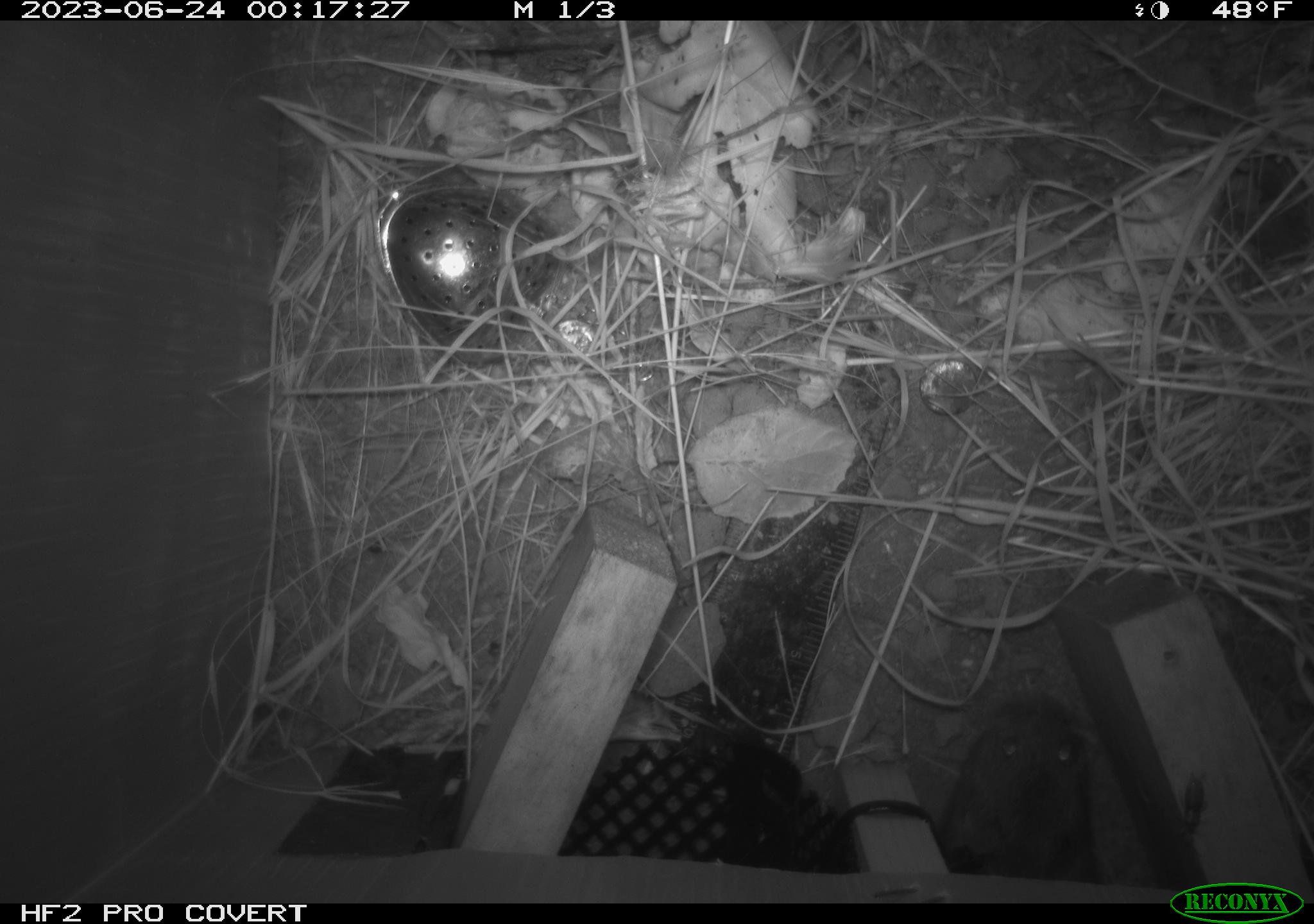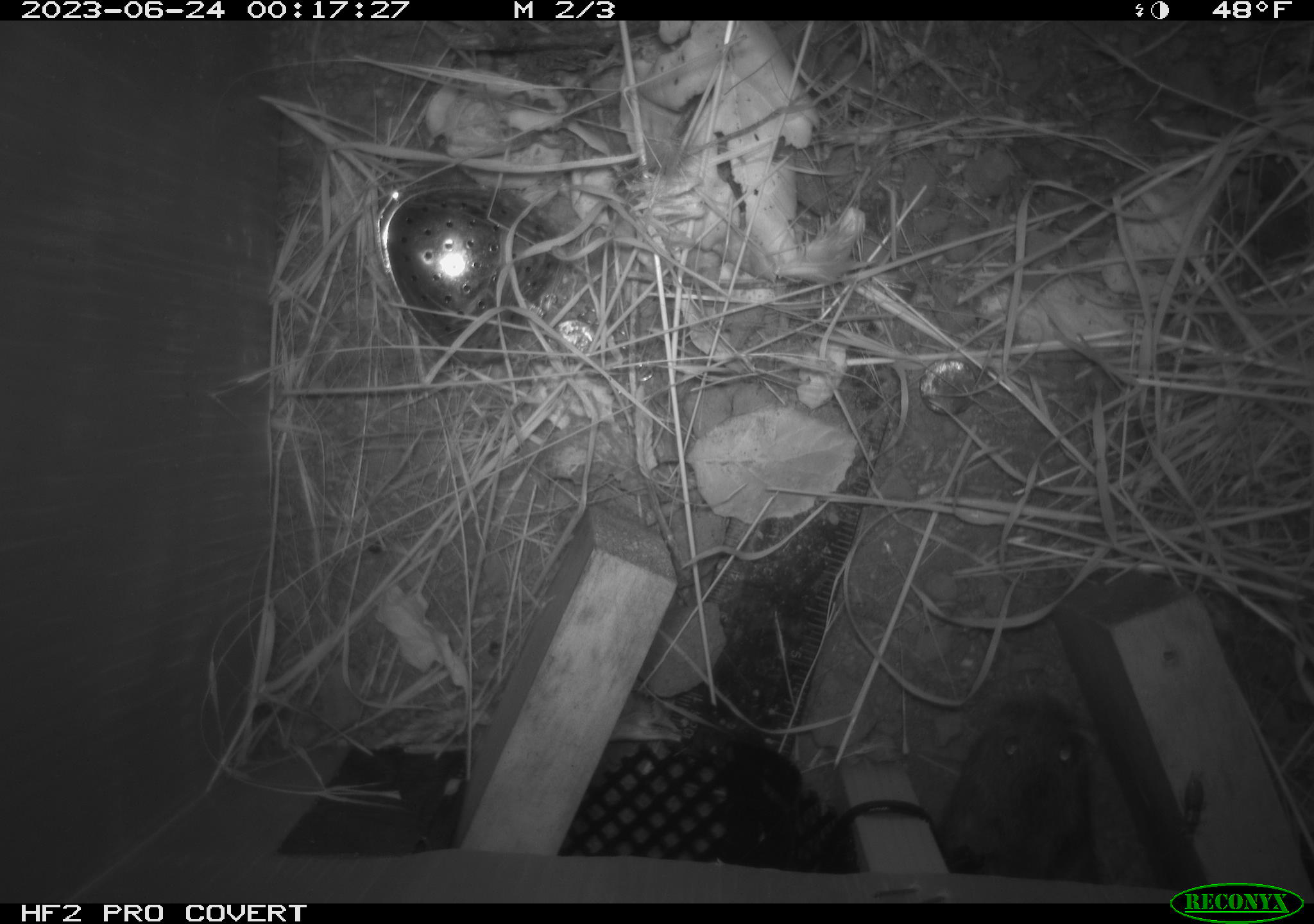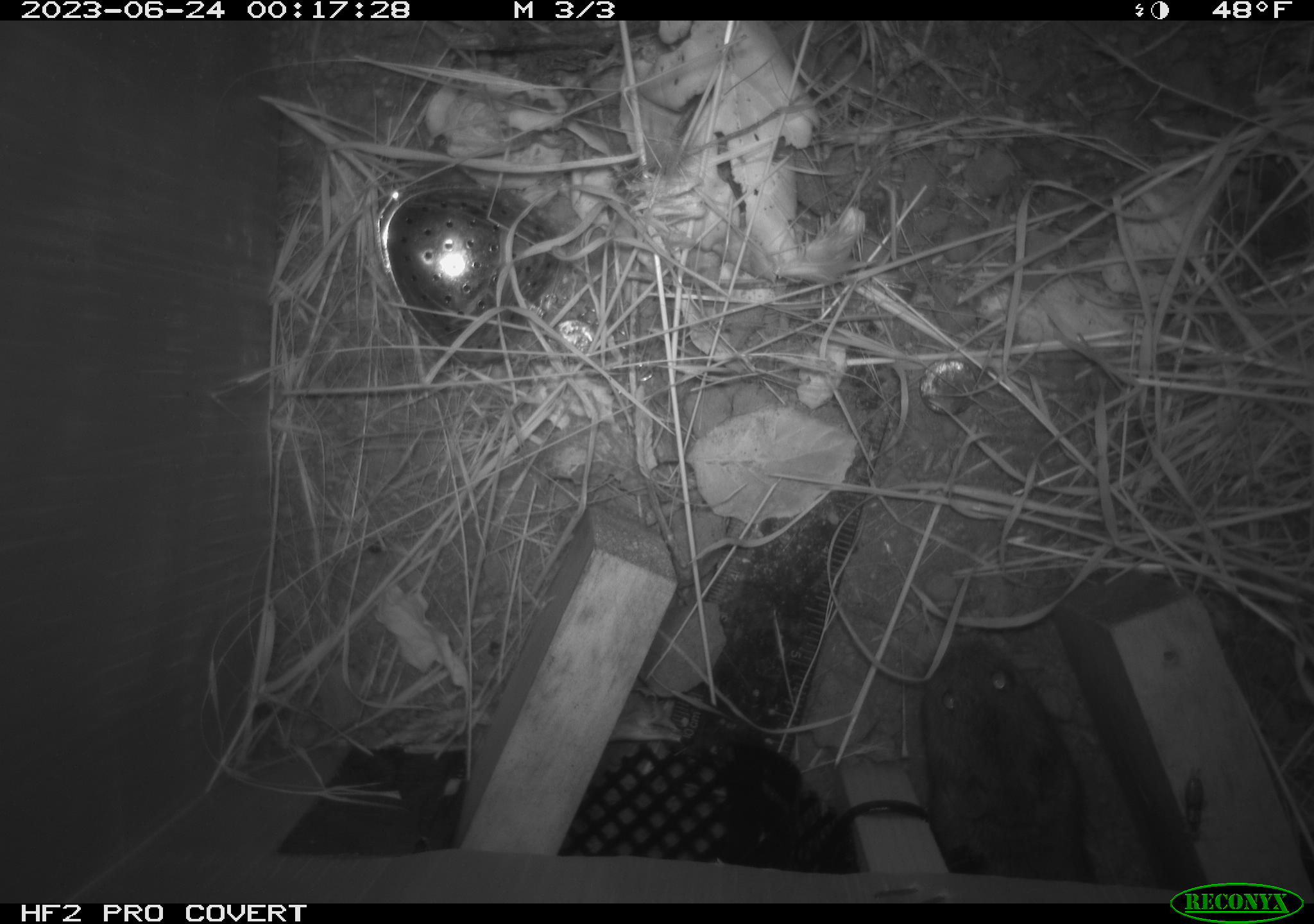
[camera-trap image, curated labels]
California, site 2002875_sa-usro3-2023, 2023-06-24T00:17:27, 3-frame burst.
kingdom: Animalia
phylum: Chordata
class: Mammalia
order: Rodentia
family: Cricetidae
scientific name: Arvicolinae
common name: voles, lemmings, and muskrats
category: arvicolinae subfamily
Arvicolinae subfamily (voles, lemmings, and muskrats) (Arvicolinae).